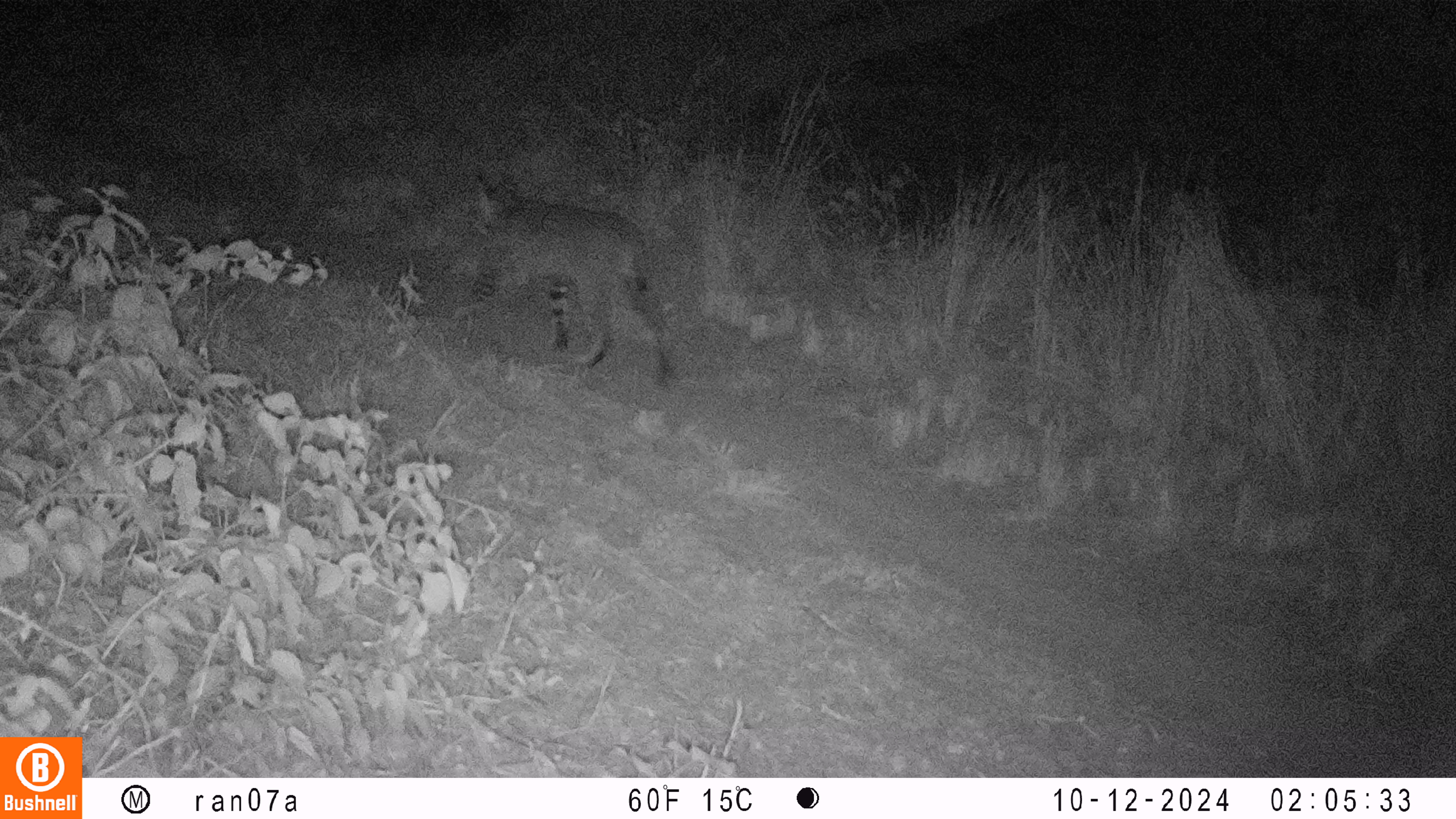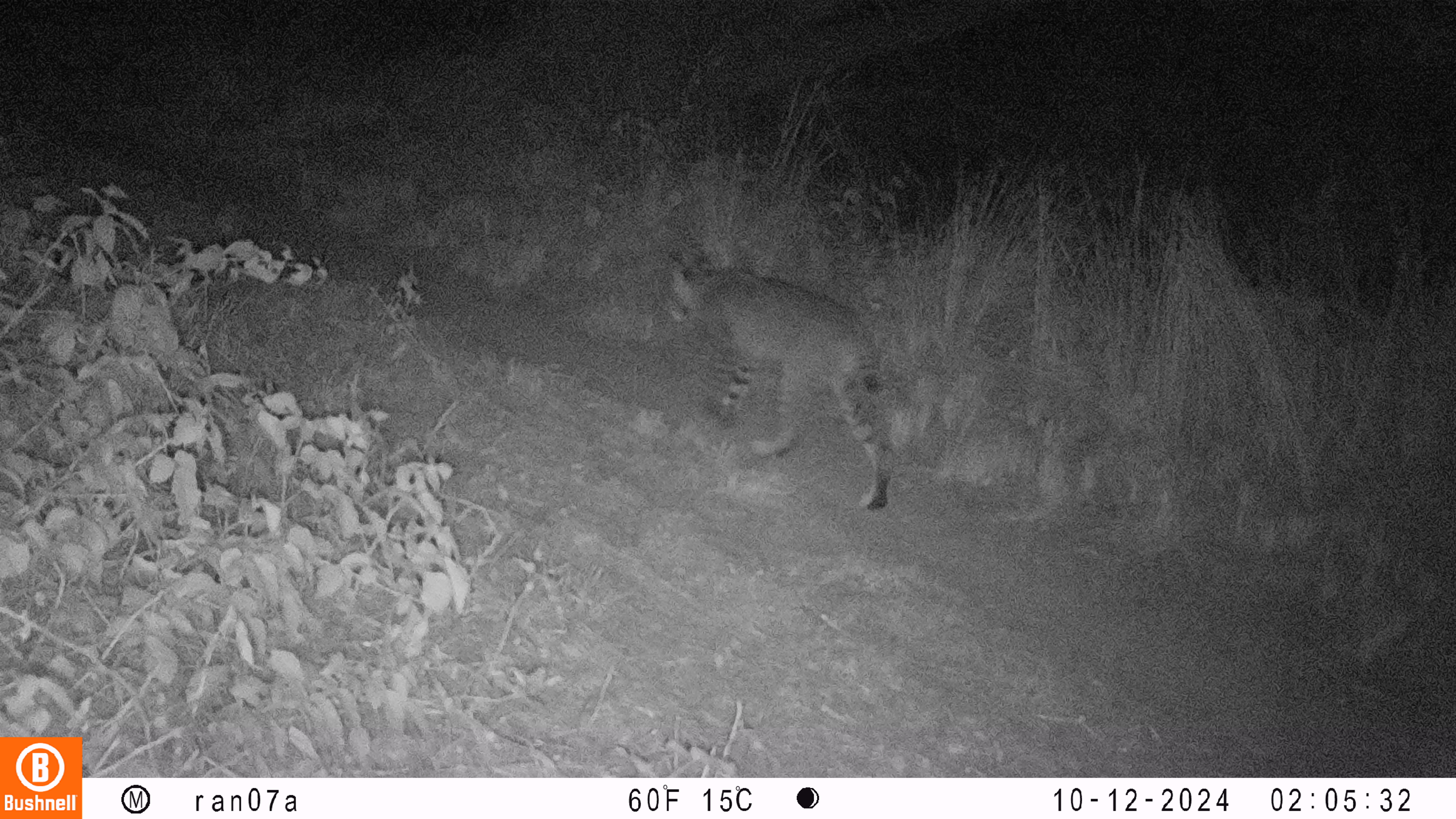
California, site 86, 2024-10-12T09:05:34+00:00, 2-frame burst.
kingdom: Animalia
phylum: Chordata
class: Mammalia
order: Carnivora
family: Felidae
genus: Lynx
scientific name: Lynx rufus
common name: bobcat